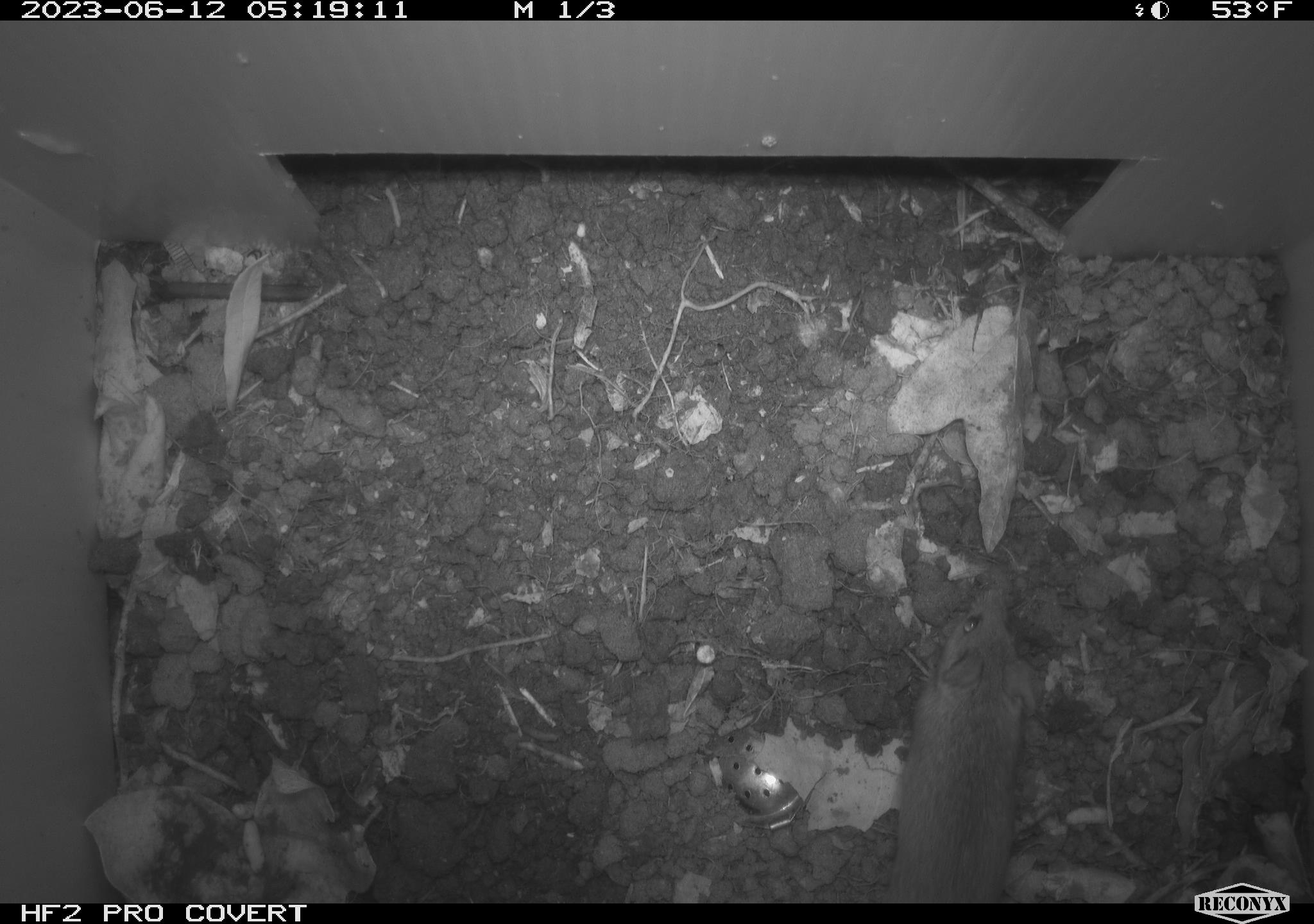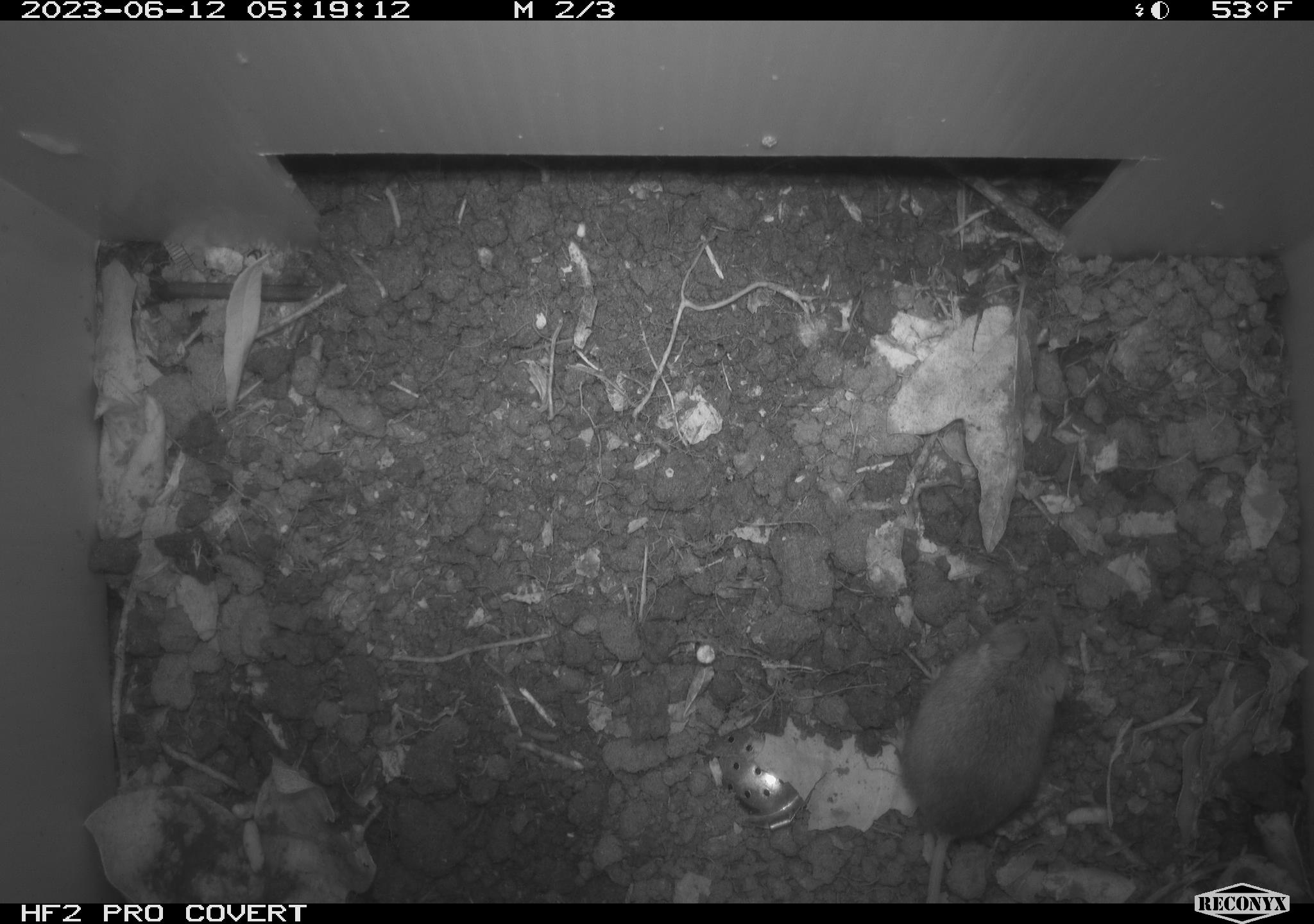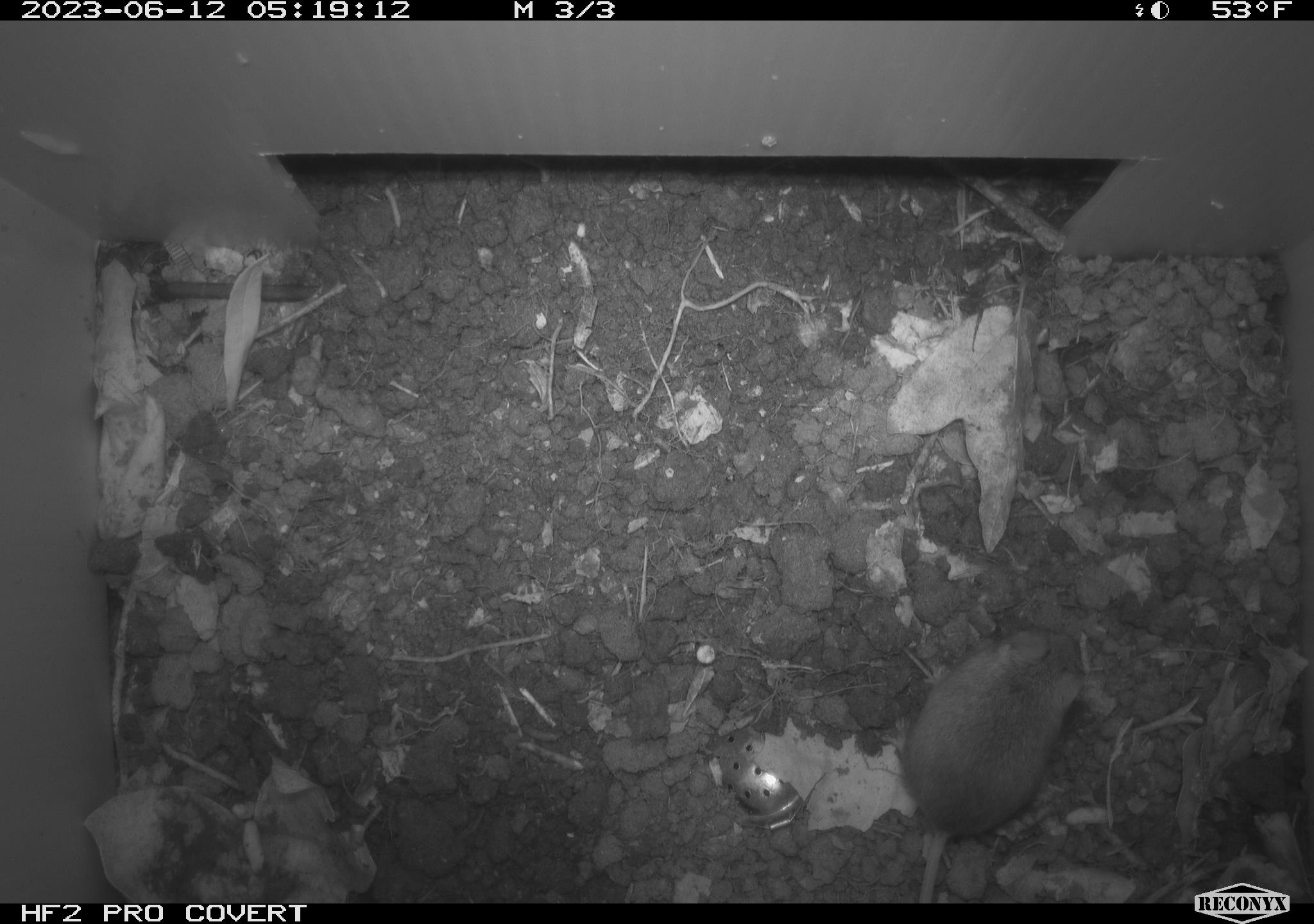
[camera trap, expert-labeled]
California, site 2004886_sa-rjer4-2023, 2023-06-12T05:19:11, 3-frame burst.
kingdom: Animalia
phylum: Chordata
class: Mammalia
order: Rodentia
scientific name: Rodentia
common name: mouse species